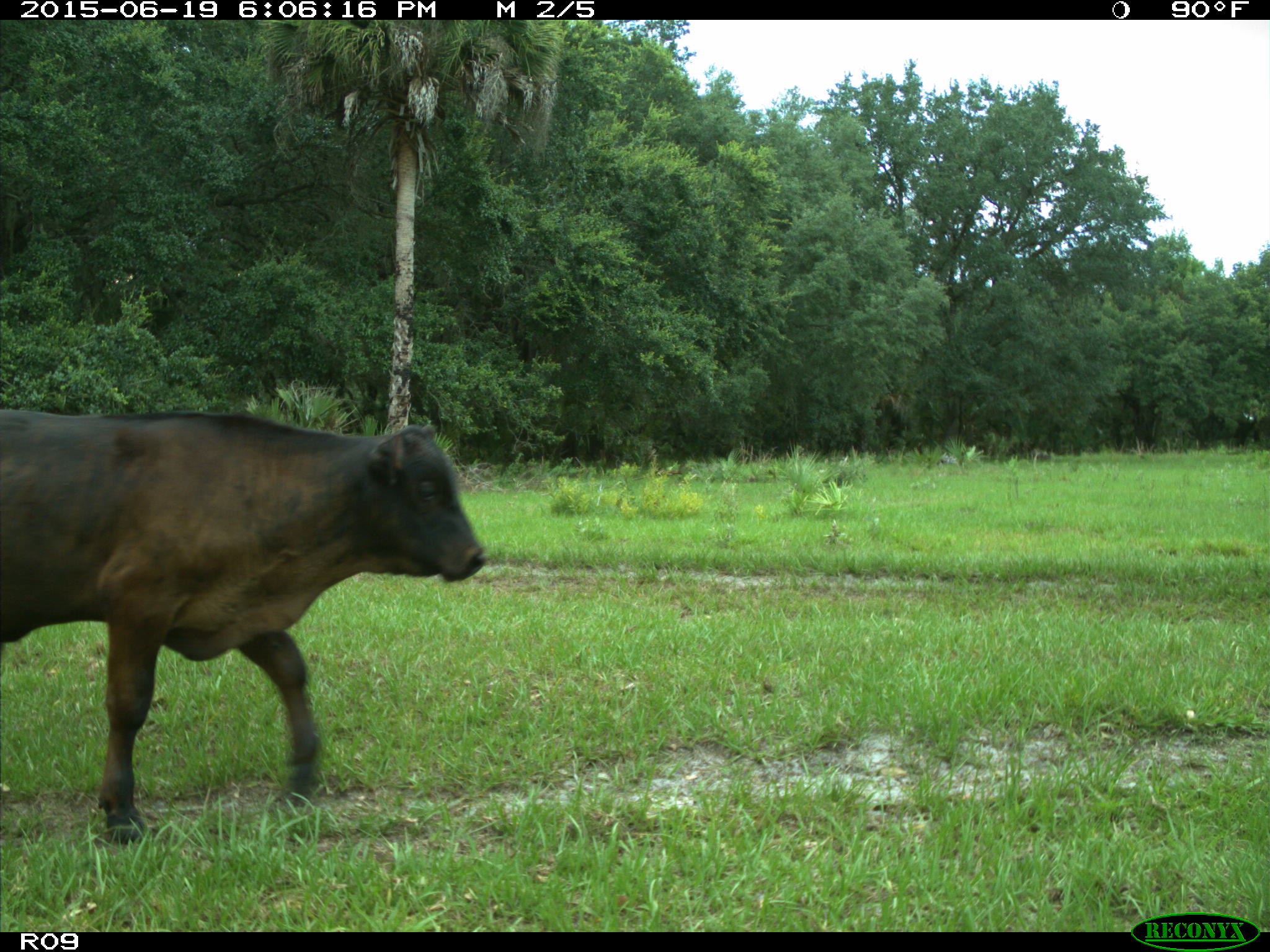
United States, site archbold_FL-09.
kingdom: Animalia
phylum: Chordata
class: Mammalia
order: Artiodactyla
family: Bovidae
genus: Bos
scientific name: Bos taurus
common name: domestic cow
Bos taurus (domestic cow).